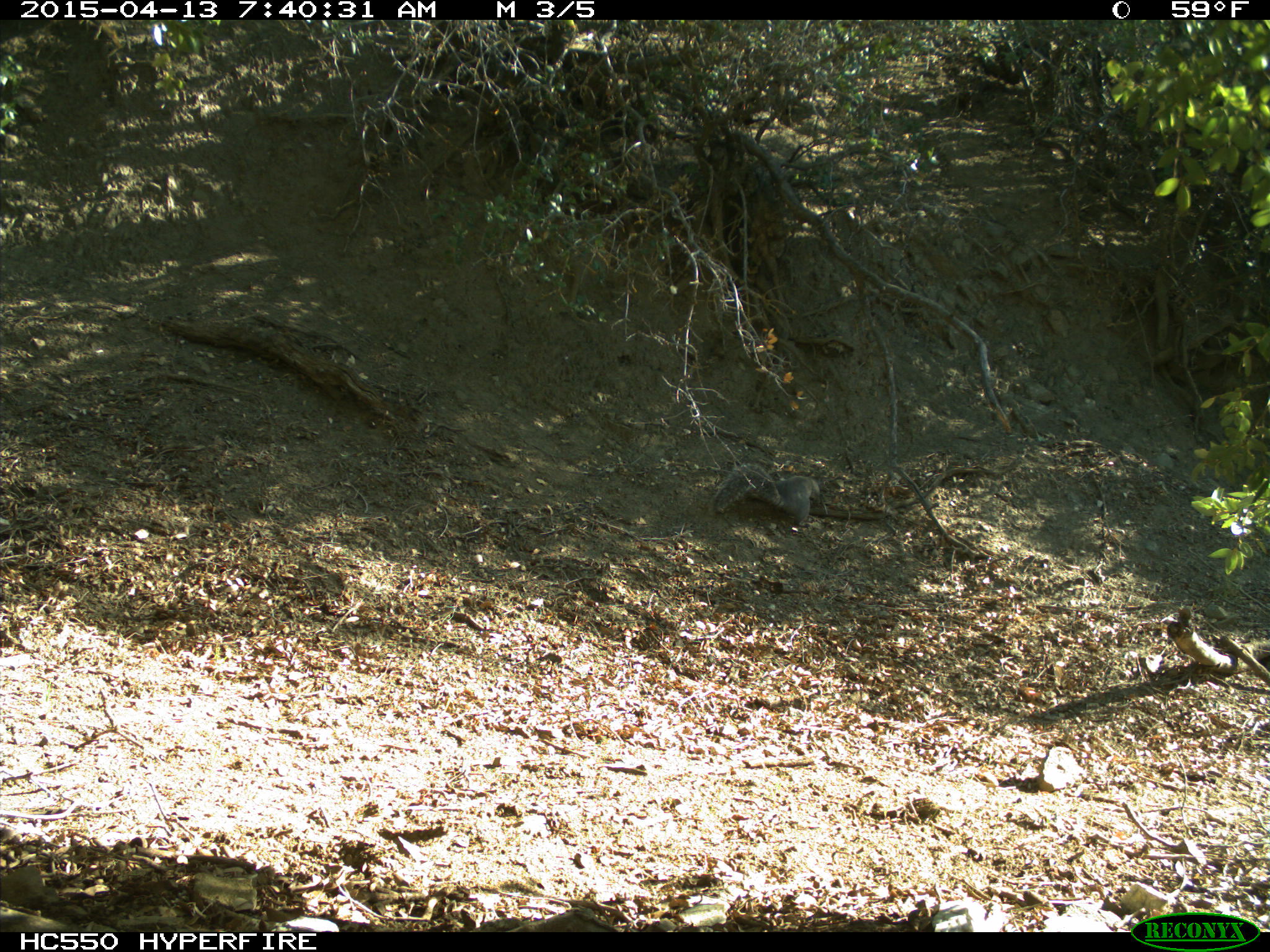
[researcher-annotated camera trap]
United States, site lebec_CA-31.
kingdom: Animalia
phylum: Chordata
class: Mammalia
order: Rodentia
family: Sciuridae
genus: Sciurus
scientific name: Sciurus carolinensis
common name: eastern gray squirrel